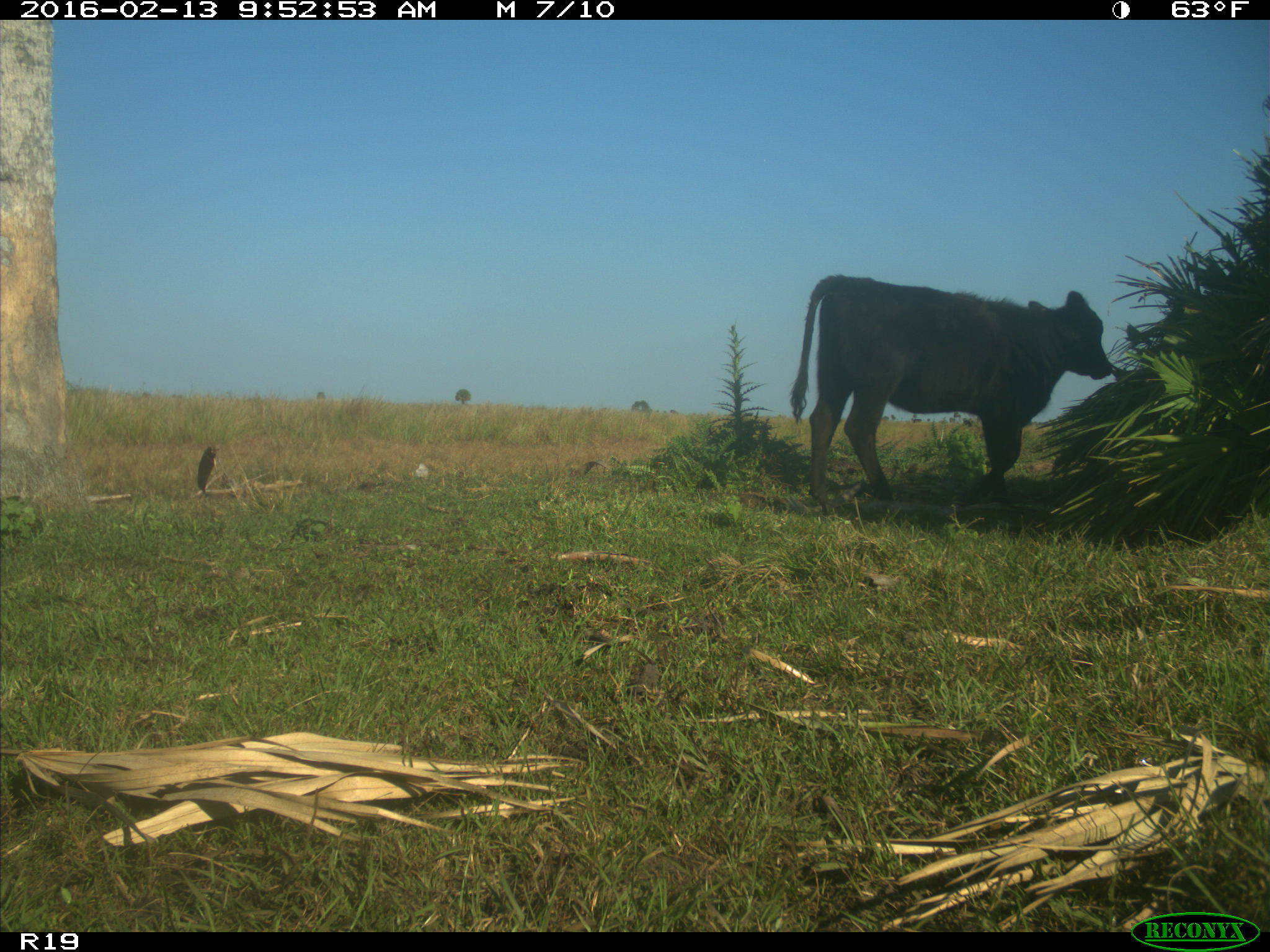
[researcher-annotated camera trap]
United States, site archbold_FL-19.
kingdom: Animalia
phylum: Chordata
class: Mammalia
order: Artiodactyla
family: Bovidae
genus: Bos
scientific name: Bos taurus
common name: domestic cow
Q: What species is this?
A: Bos taurus (domestic cow).